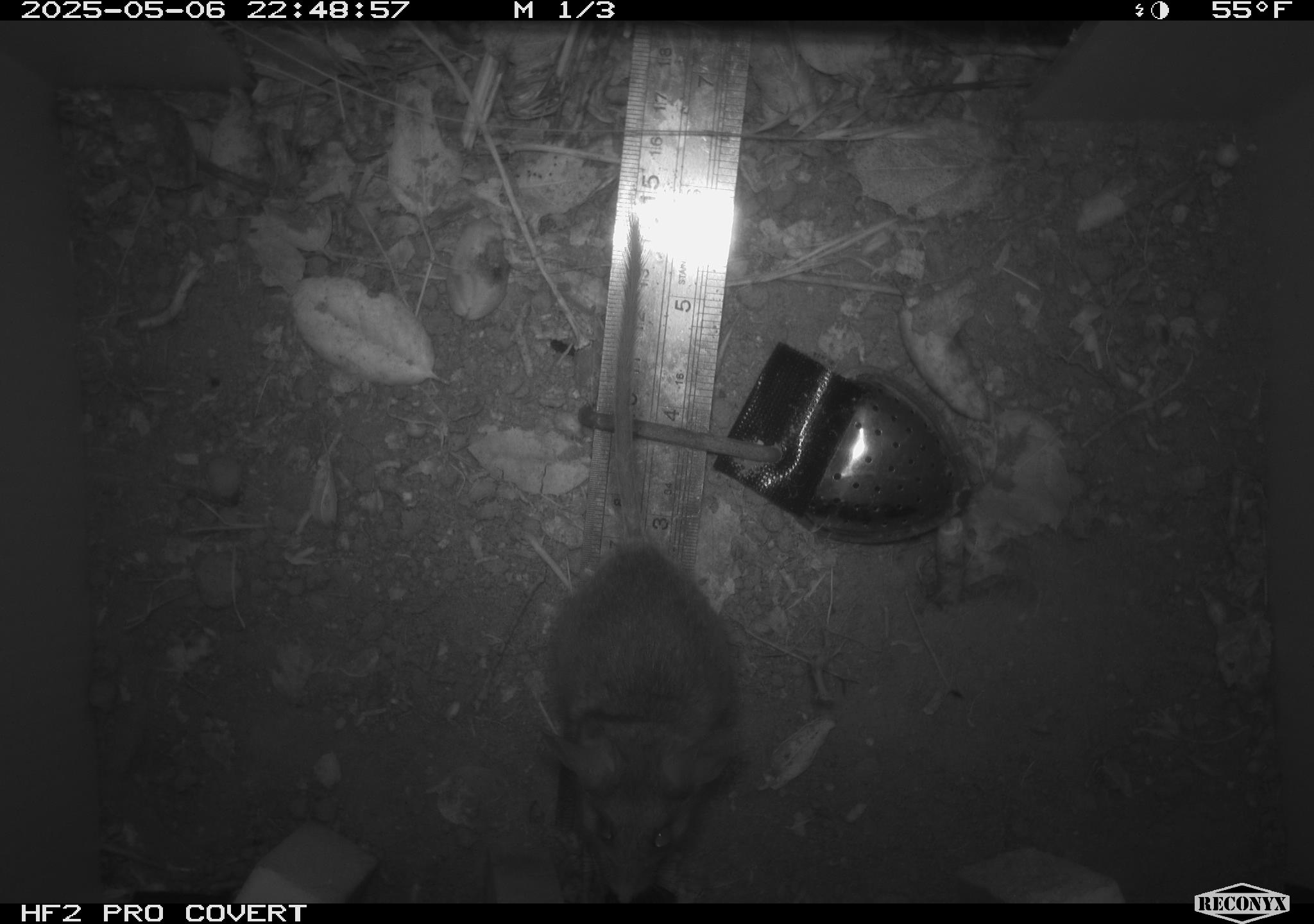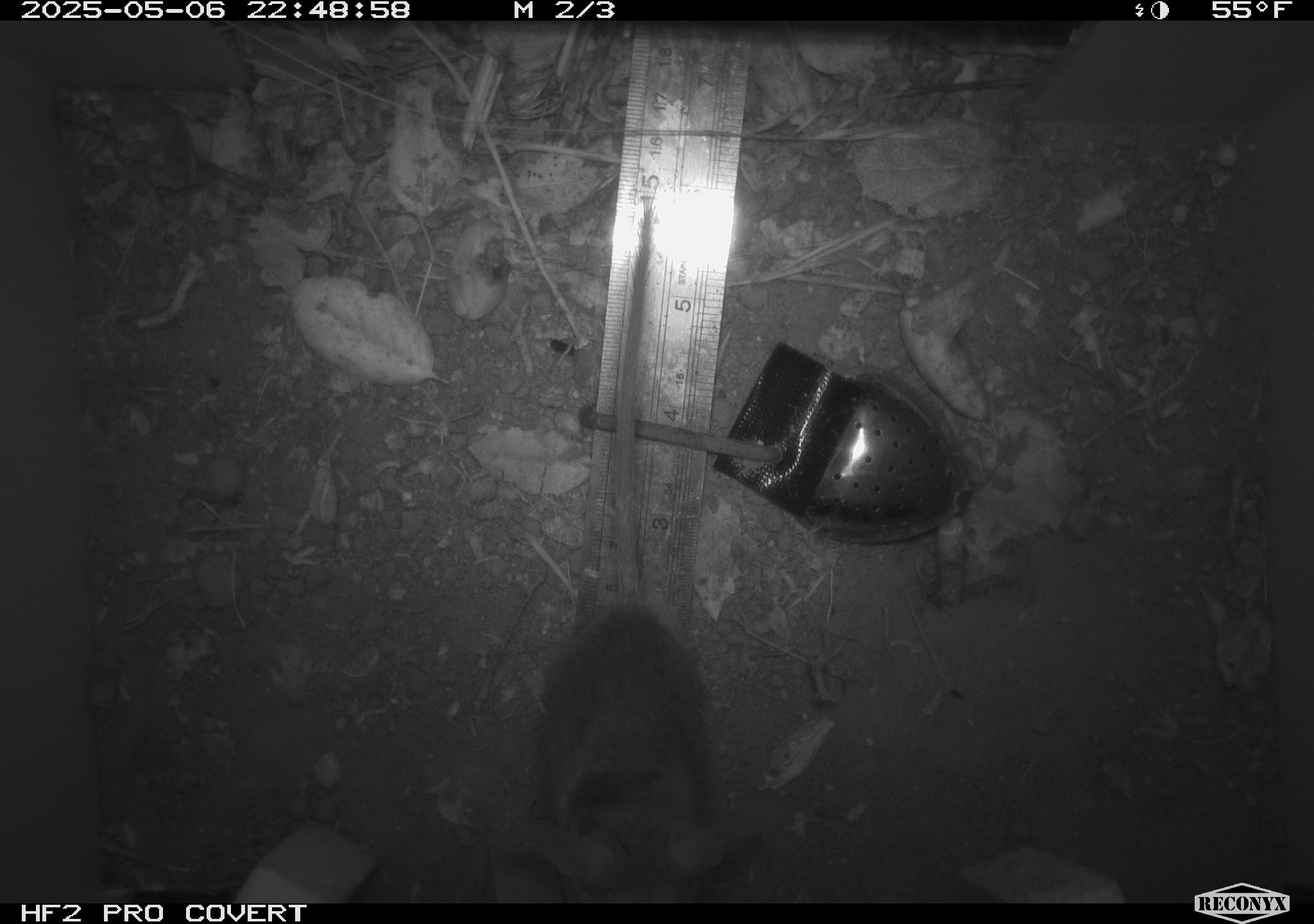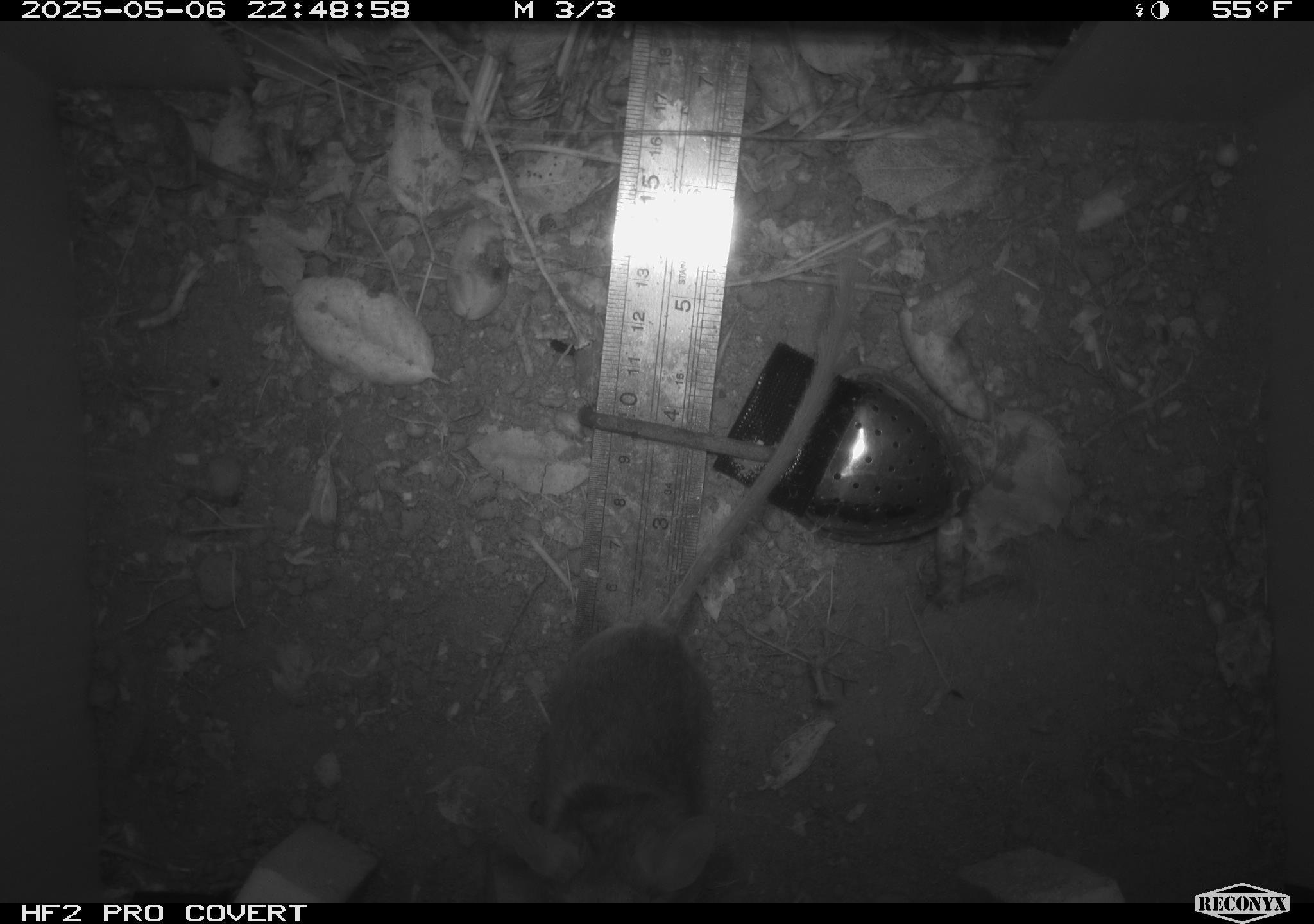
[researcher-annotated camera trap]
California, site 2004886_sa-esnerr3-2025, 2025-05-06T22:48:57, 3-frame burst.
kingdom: Animalia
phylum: Chordata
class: Mammalia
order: Rodentia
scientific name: Rodentia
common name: rodent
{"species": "rodent (Rodentia)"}